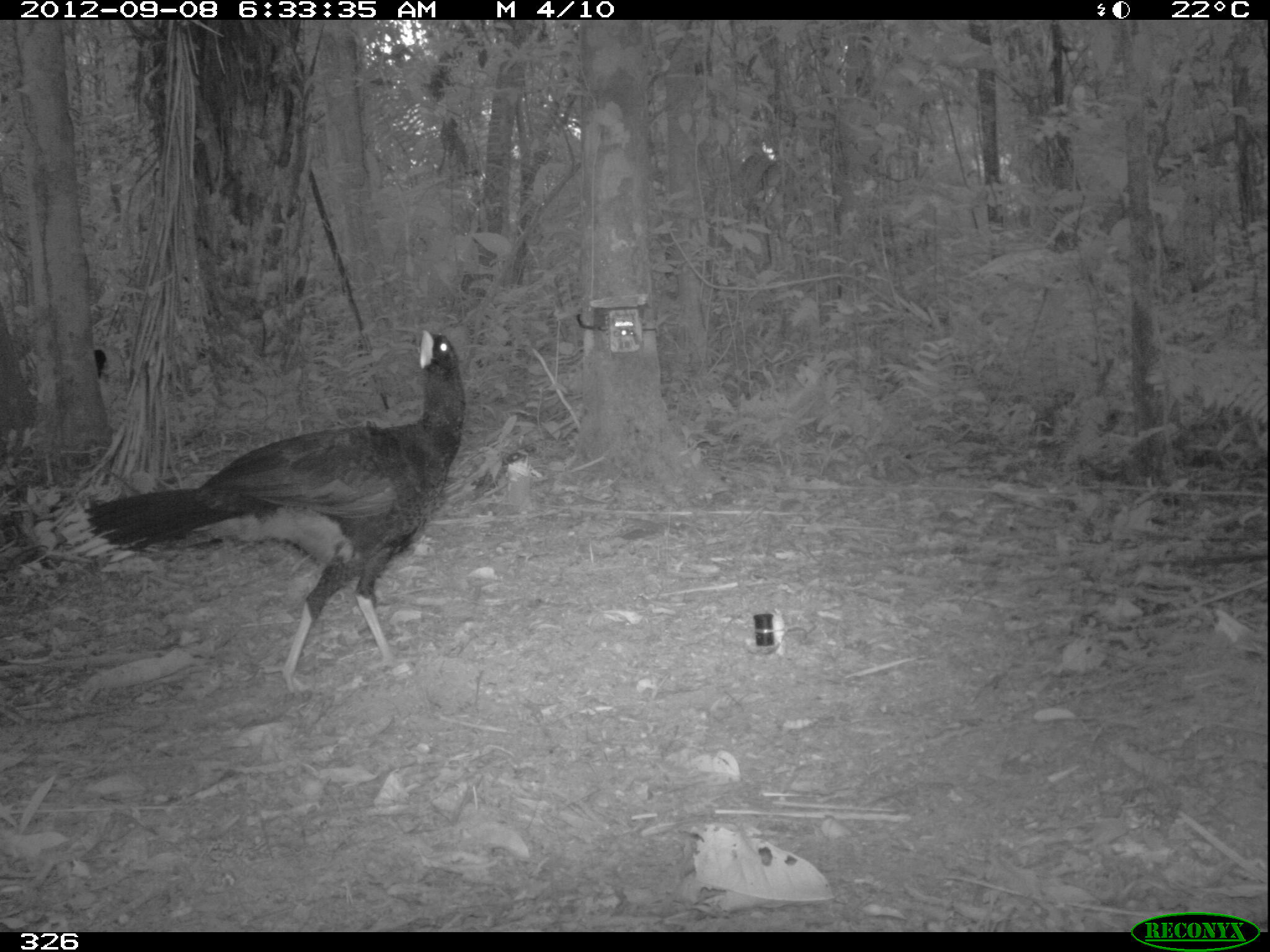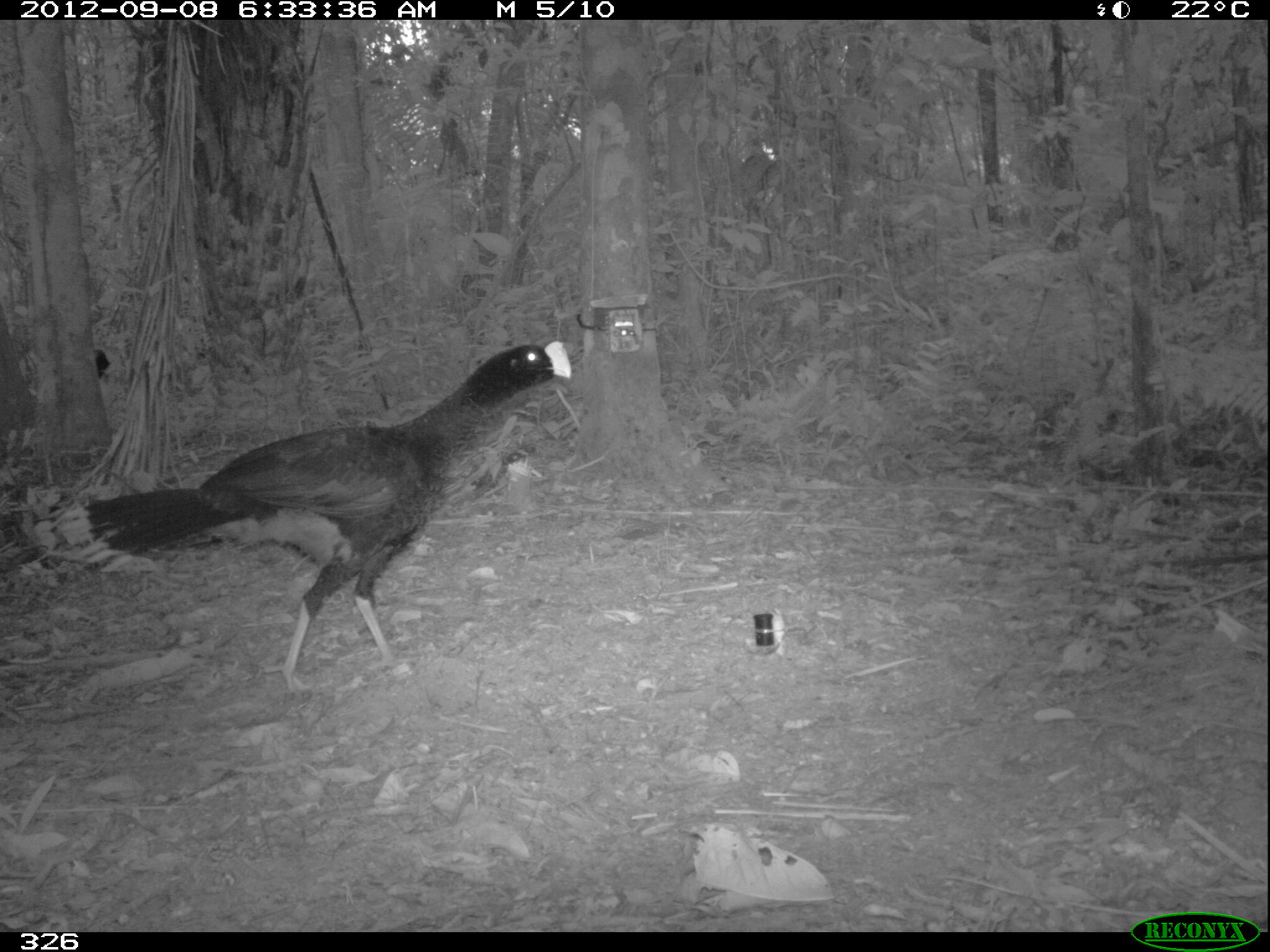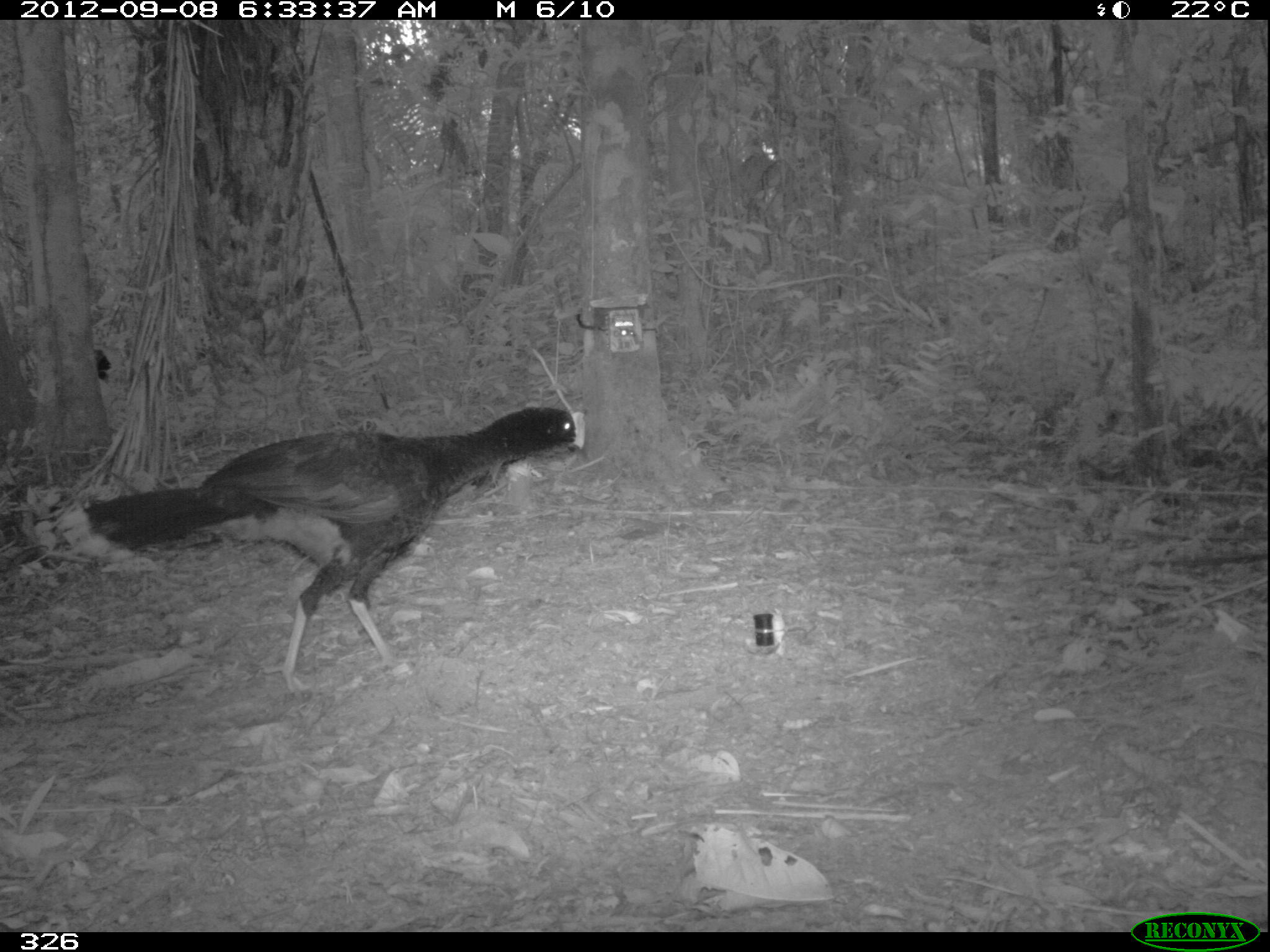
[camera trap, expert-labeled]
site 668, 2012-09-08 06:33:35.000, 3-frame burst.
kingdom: Animalia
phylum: Chordata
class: Aves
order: Galliformes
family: Cracidae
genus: Mitu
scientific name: Mitu tuberosum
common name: razor-billed curassow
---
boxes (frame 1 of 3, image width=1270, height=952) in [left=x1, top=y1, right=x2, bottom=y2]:
mitu tuberosum: [left=55, top=324, right=467, bottom=698]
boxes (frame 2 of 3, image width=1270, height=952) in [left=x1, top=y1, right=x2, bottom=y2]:
mitu tuberosum: [left=49, top=336, right=574, bottom=700]